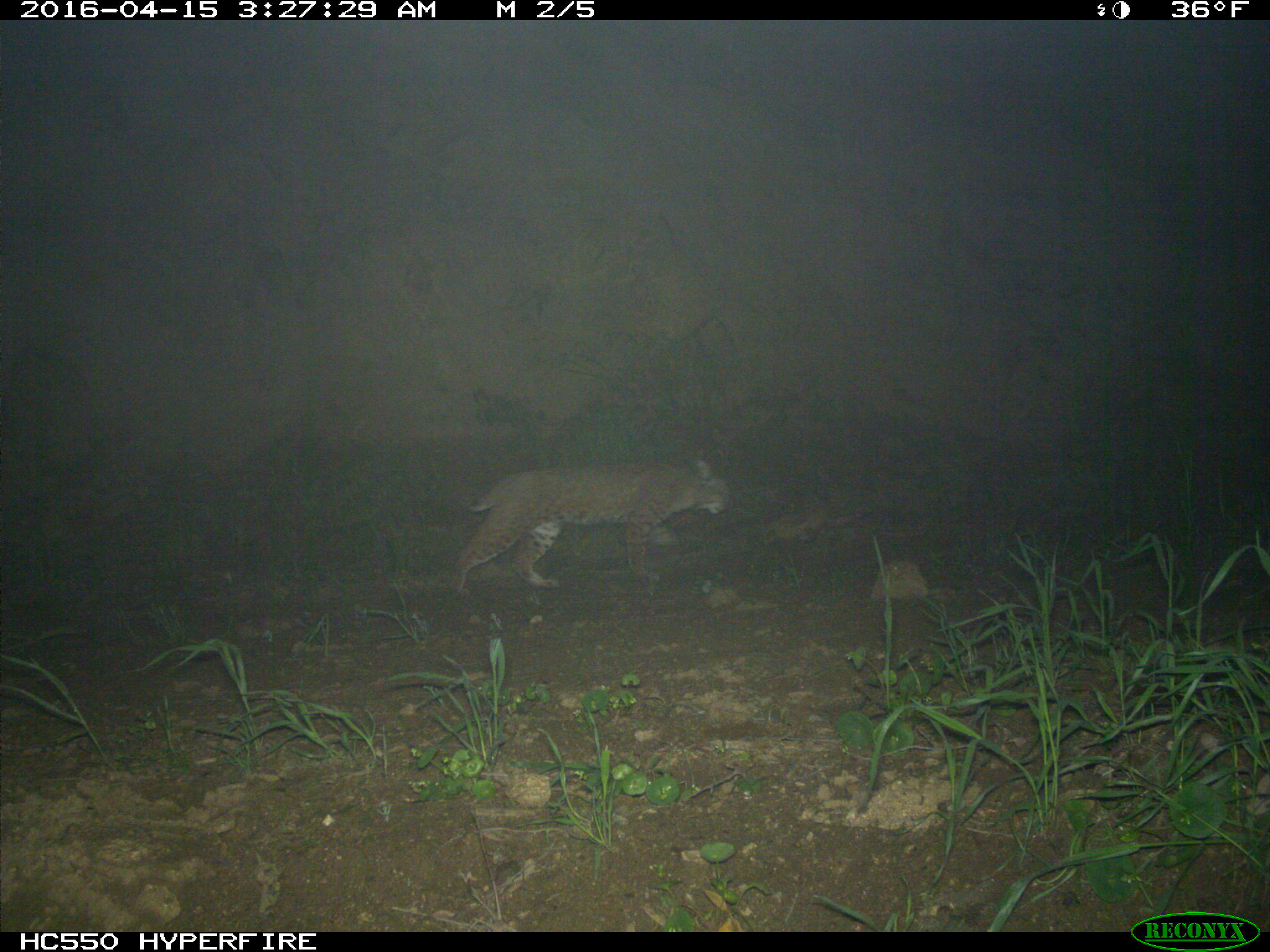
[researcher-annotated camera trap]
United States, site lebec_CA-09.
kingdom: Animalia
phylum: Chordata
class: Mammalia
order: Carnivora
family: Felidae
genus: Lynx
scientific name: Lynx rufus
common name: bobcat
Lynx rufus (bobcat).